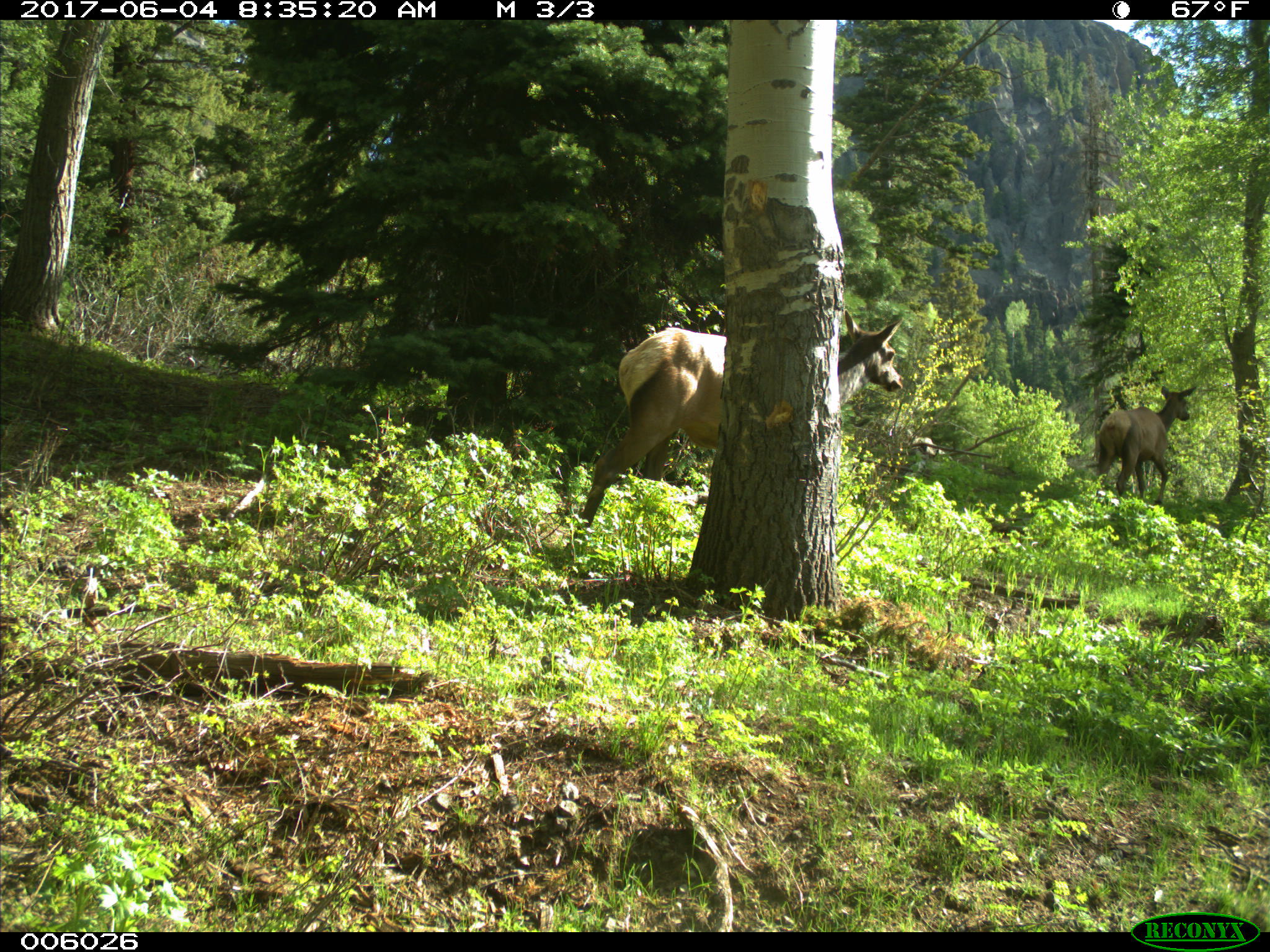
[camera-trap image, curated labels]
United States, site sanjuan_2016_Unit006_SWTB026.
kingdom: Animalia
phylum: Chordata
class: Mammalia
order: Artiodactyla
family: Cervidae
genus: Cervus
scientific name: Cervus elaphus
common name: red deer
Cervus elaphus (red deer).